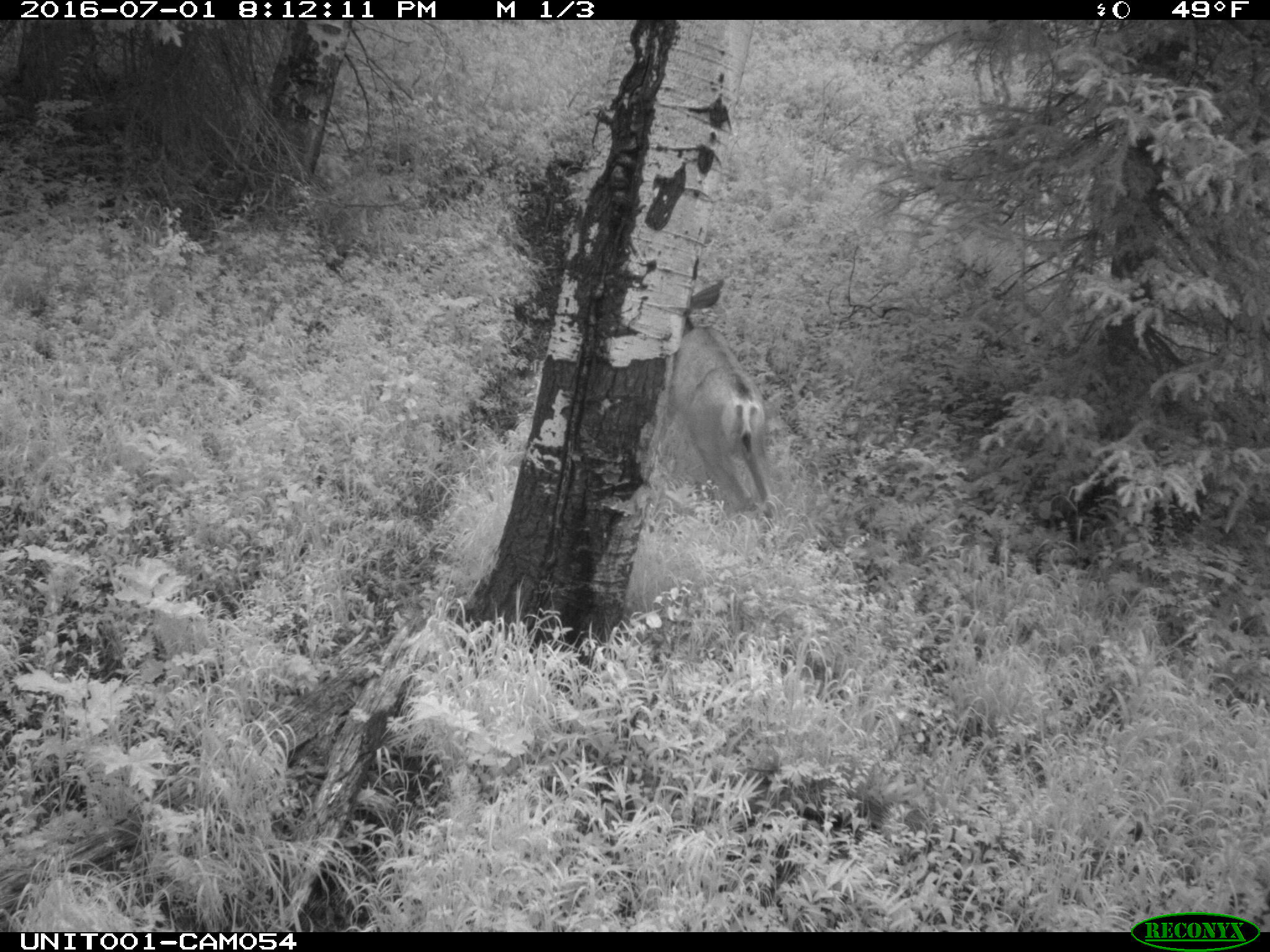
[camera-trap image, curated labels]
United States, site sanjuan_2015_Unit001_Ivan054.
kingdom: Animalia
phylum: Chordata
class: Mammalia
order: Artiodactyla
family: Cervidae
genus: Odocoileus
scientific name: Odocoileus hemionus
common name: mule deer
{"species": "Odocoileus hemionus (mule deer)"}